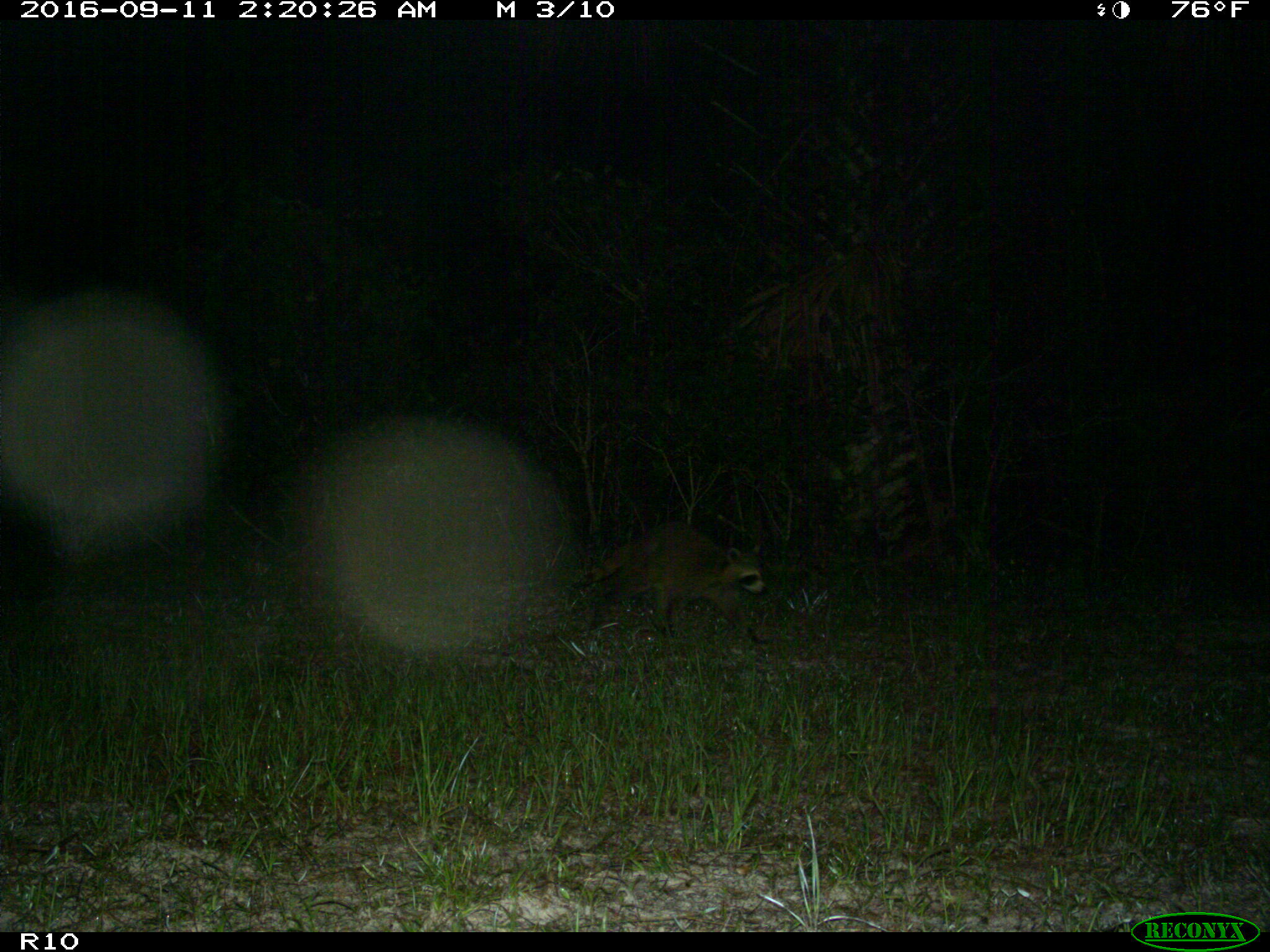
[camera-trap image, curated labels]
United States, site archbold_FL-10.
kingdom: Animalia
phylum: Chordata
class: Mammalia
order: Carnivora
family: Procyonidae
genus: Procyon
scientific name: Procyon lotor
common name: common raccoon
Procyon lotor (common raccoon).